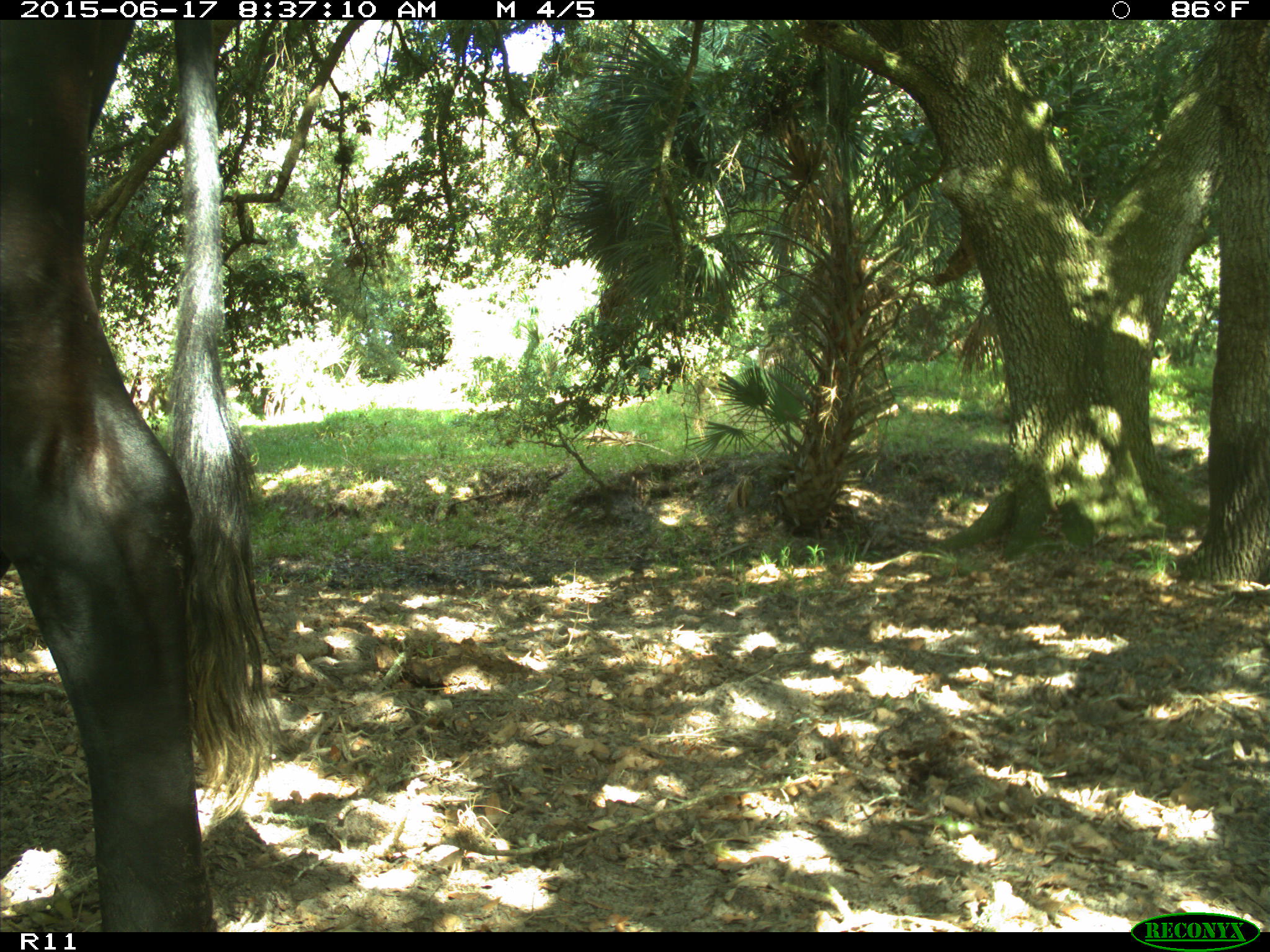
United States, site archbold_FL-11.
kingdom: Animalia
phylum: Chordata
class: Mammalia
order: Artiodactyla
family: Bovidae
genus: Bos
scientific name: Bos taurus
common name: domestic cow